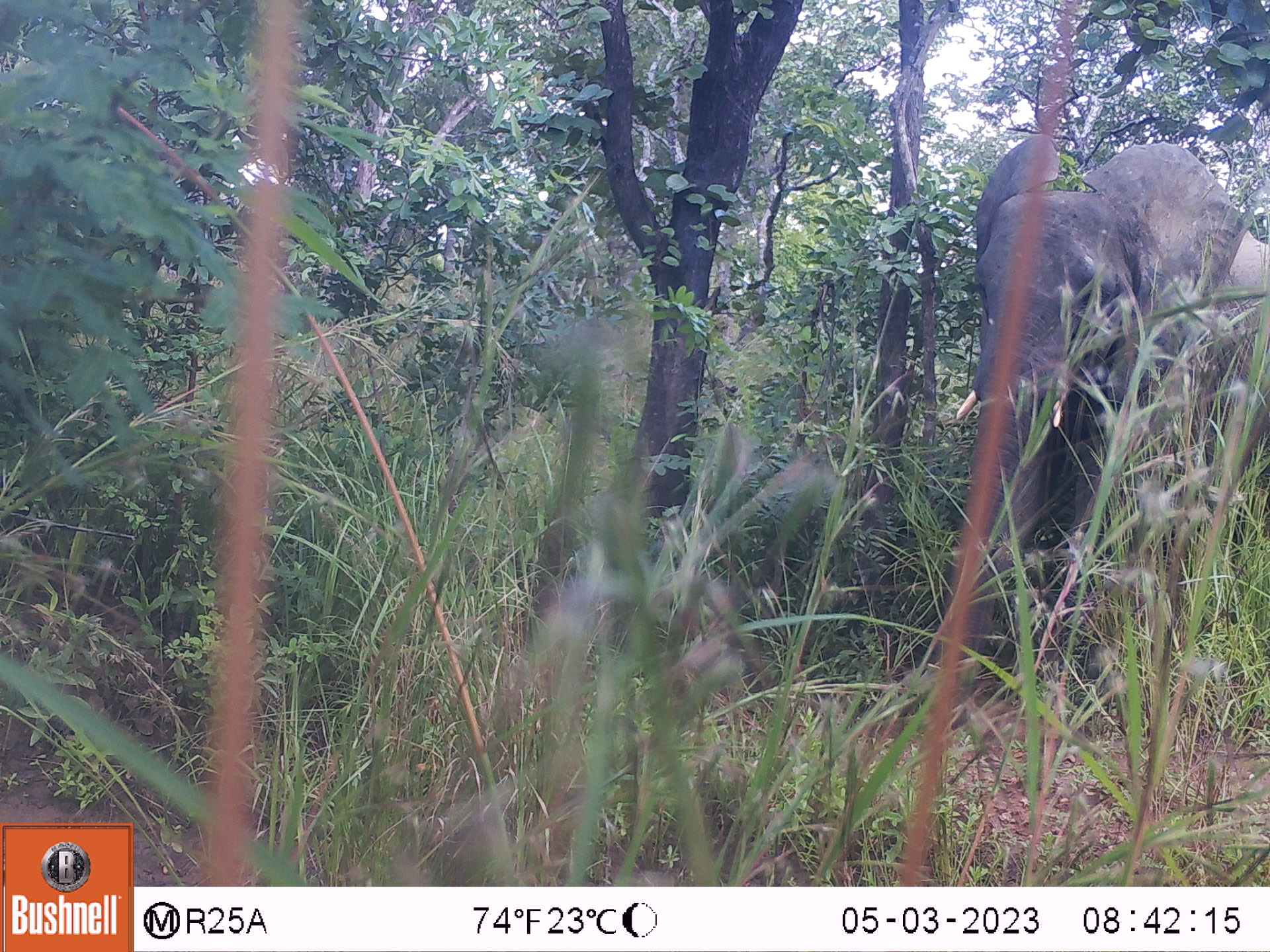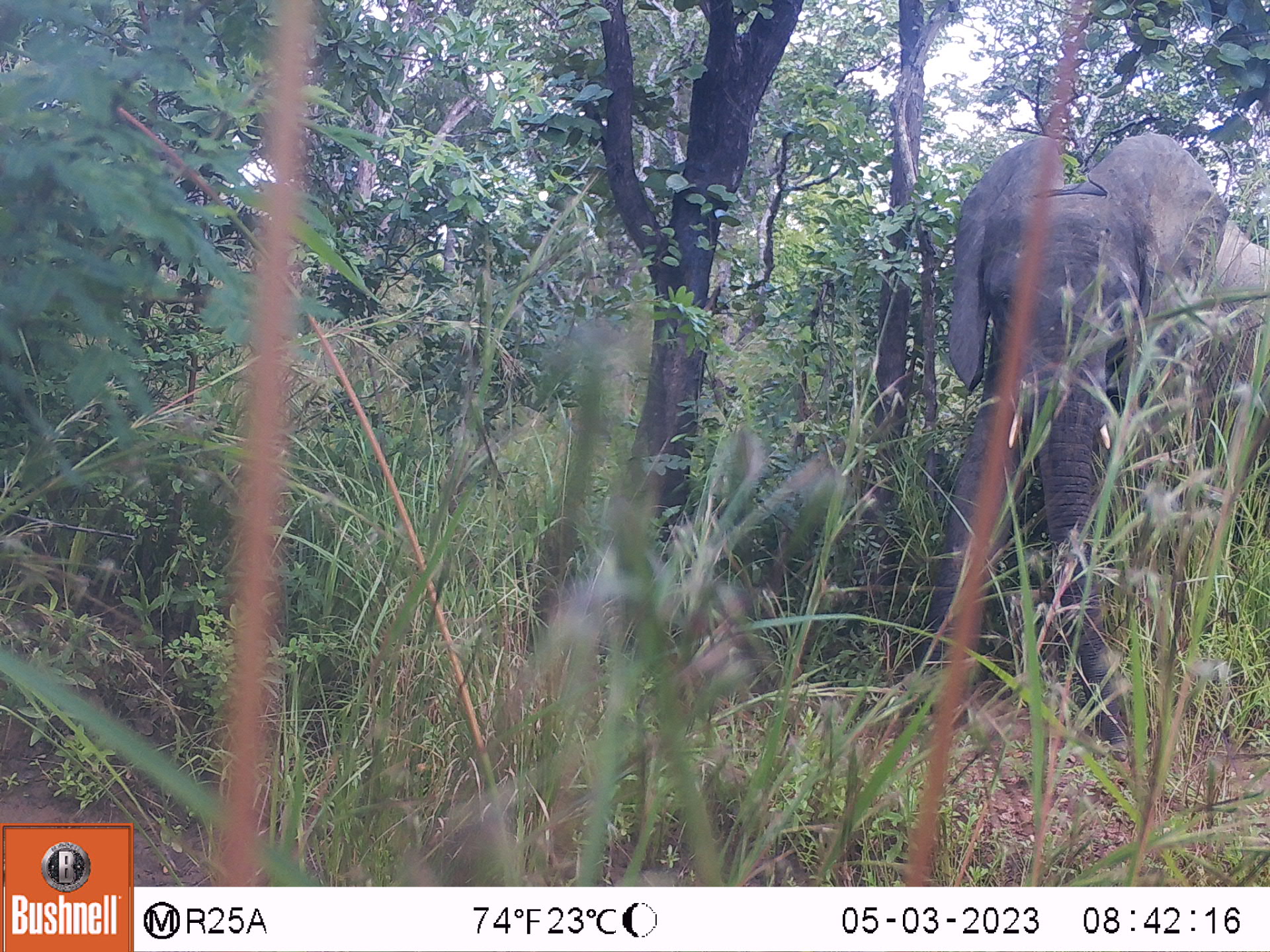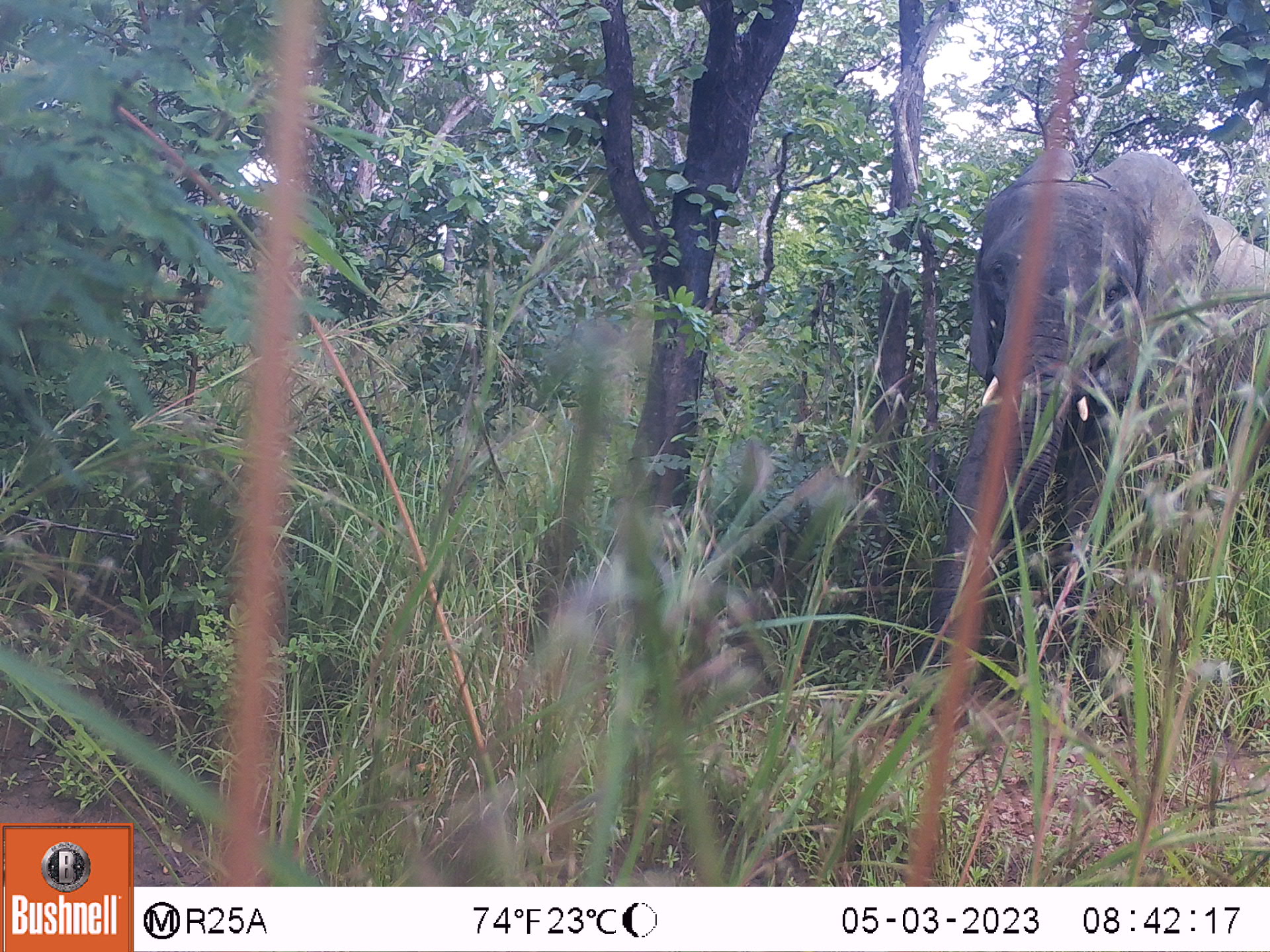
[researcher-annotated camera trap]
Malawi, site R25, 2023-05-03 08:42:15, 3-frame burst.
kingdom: Animalia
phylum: Chordata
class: Mammalia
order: Proboscidea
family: Elephantidae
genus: Loxodonta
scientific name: Loxodonta africana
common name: african savanna elephant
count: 1